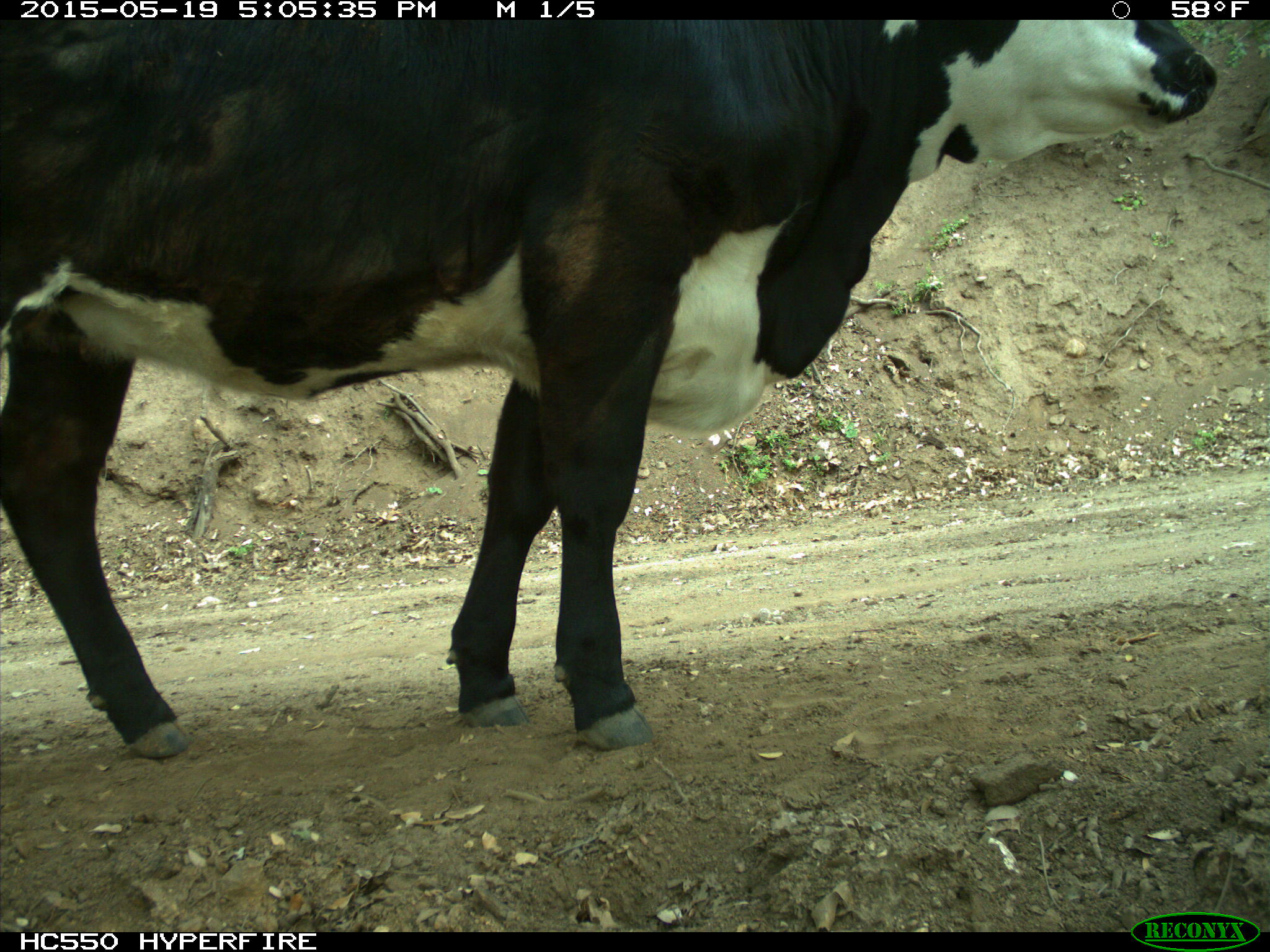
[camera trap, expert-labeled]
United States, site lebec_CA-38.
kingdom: Animalia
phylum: Chordata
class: Mammalia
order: Artiodactyla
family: Bovidae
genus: Bos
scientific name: Bos taurus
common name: domestic cow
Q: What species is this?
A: Bos taurus (domestic cow).